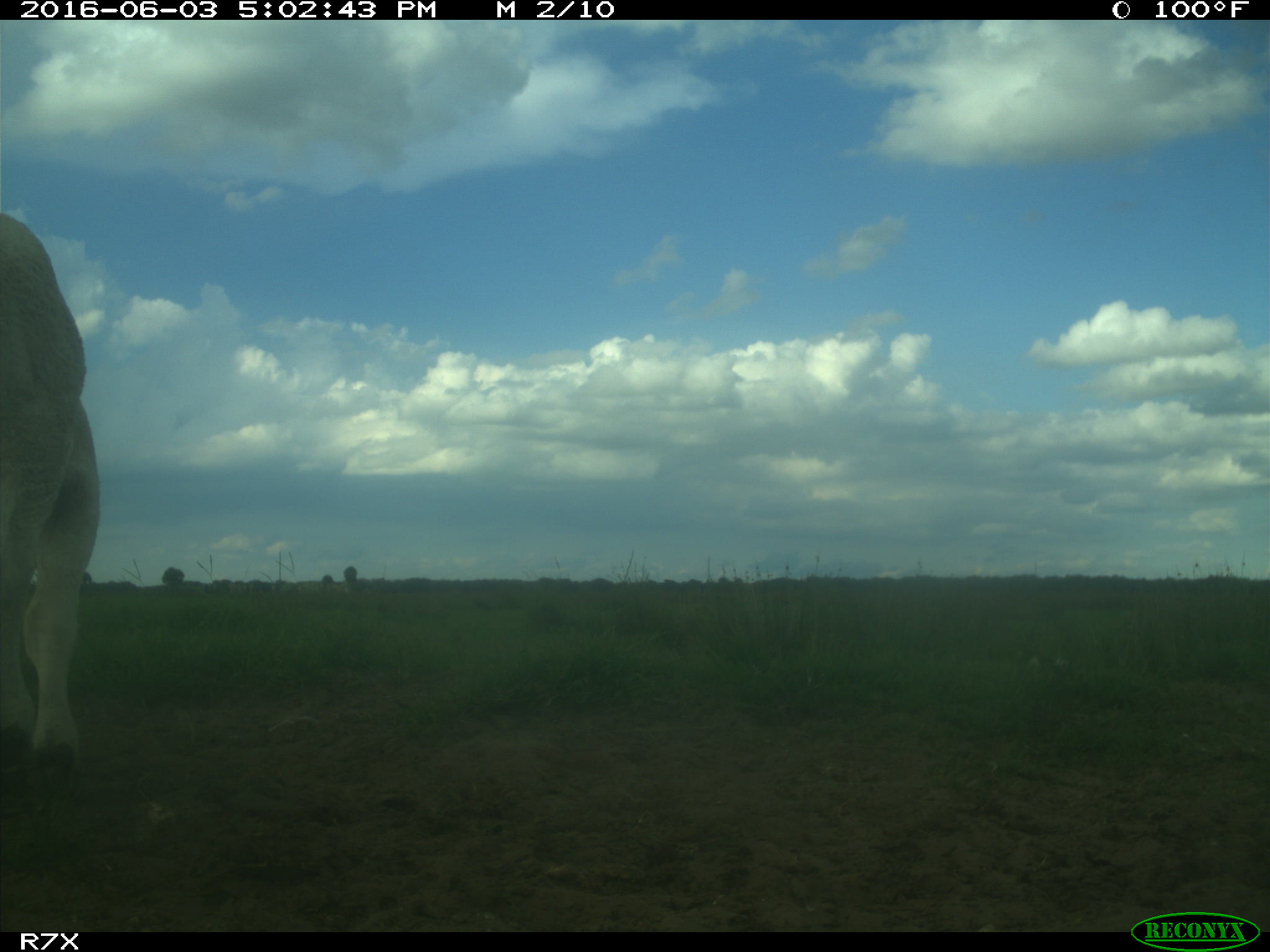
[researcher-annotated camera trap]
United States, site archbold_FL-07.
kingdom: Animalia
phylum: Chordata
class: Mammalia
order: Artiodactyla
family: Bovidae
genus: Bos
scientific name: Bos taurus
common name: domestic cow